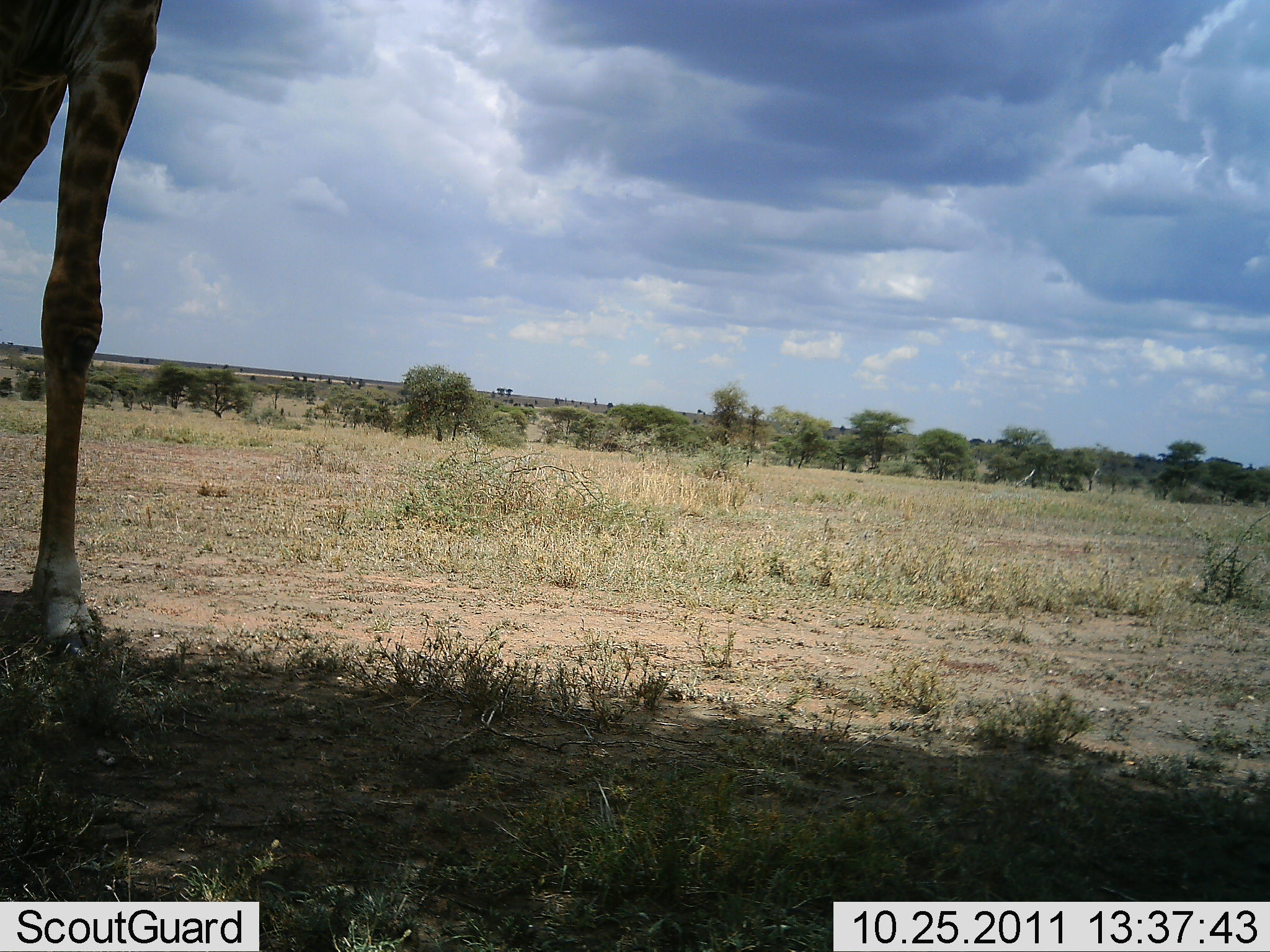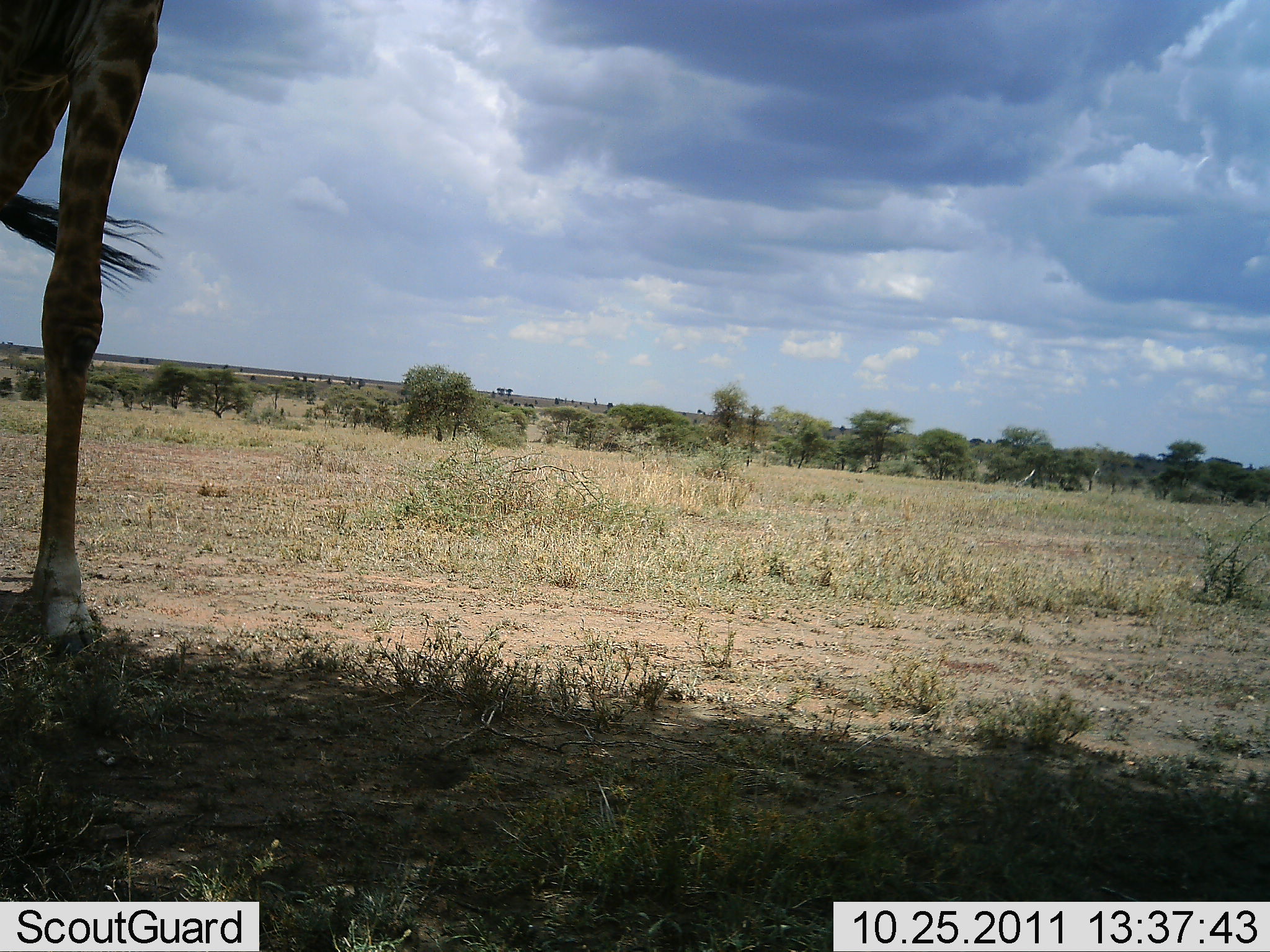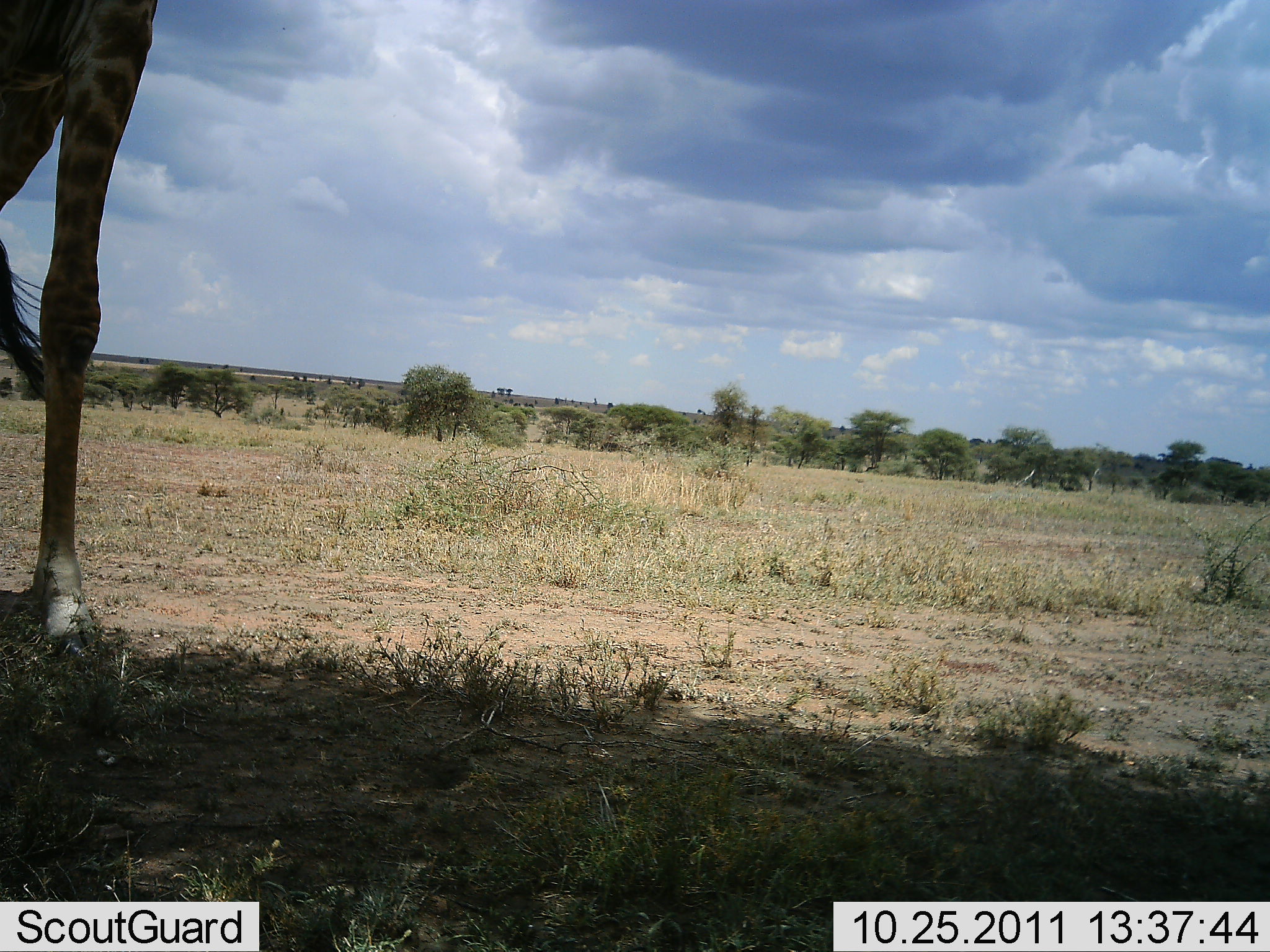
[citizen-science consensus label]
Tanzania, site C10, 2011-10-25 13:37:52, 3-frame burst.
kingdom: Animalia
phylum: Chordata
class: Mammalia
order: Artiodactyla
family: Giraffidae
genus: Giraffa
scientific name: Giraffa camelopardalis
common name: giraffe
Giraffe (Giraffa camelopardalis), count 1. Behavior (volunteer vote fractions): standing 100%, resting 7%, moving 0%, interacting 0%. Young present (vote fraction): 0%. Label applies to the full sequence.